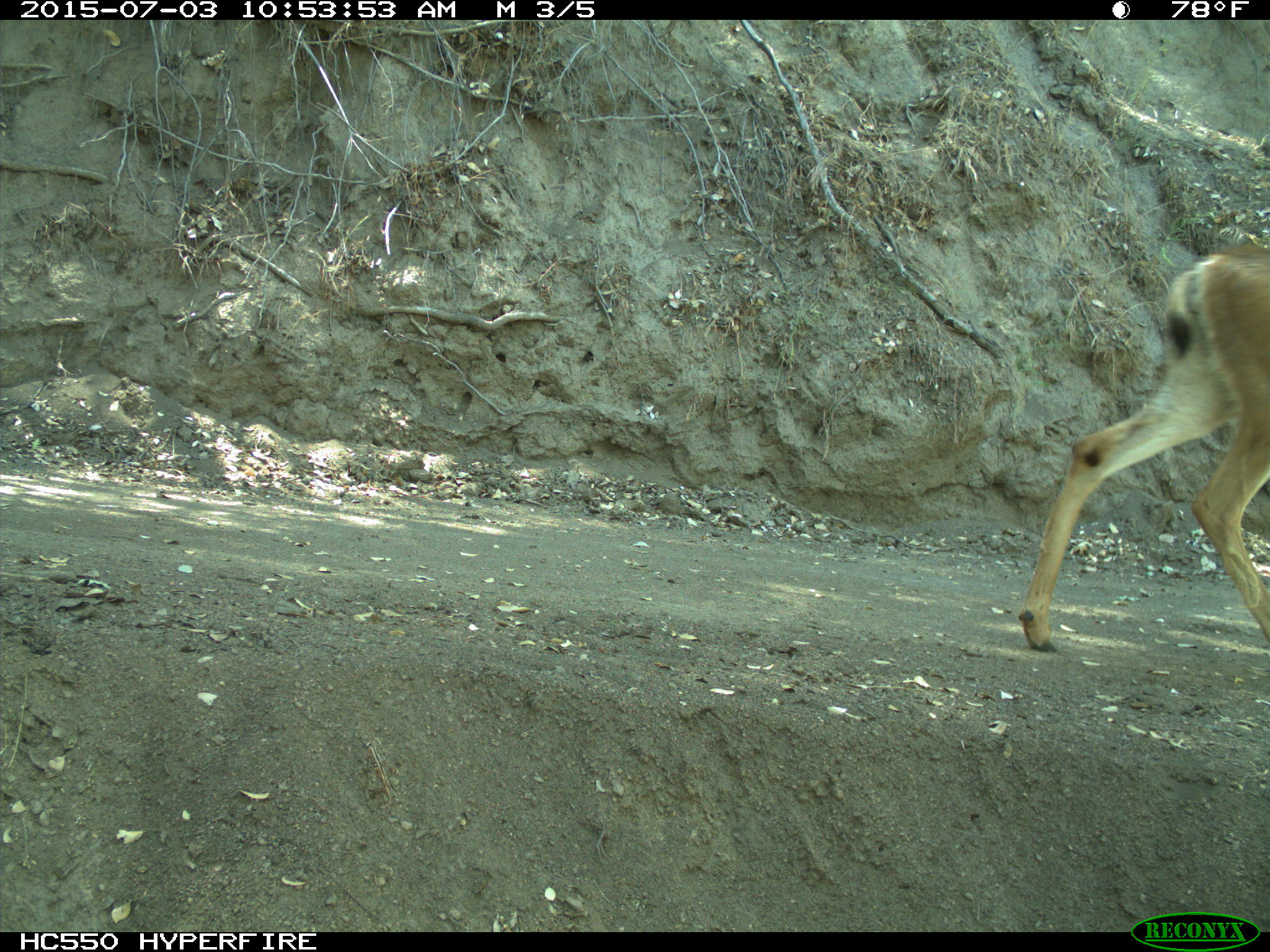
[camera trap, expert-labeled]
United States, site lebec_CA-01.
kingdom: Animalia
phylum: Chordata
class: Mammalia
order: Artiodactyla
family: Cervidae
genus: Odocoileus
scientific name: Odocoileus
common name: deer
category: unidentified deer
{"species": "unidentified deer (deer) (Odocoileus)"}